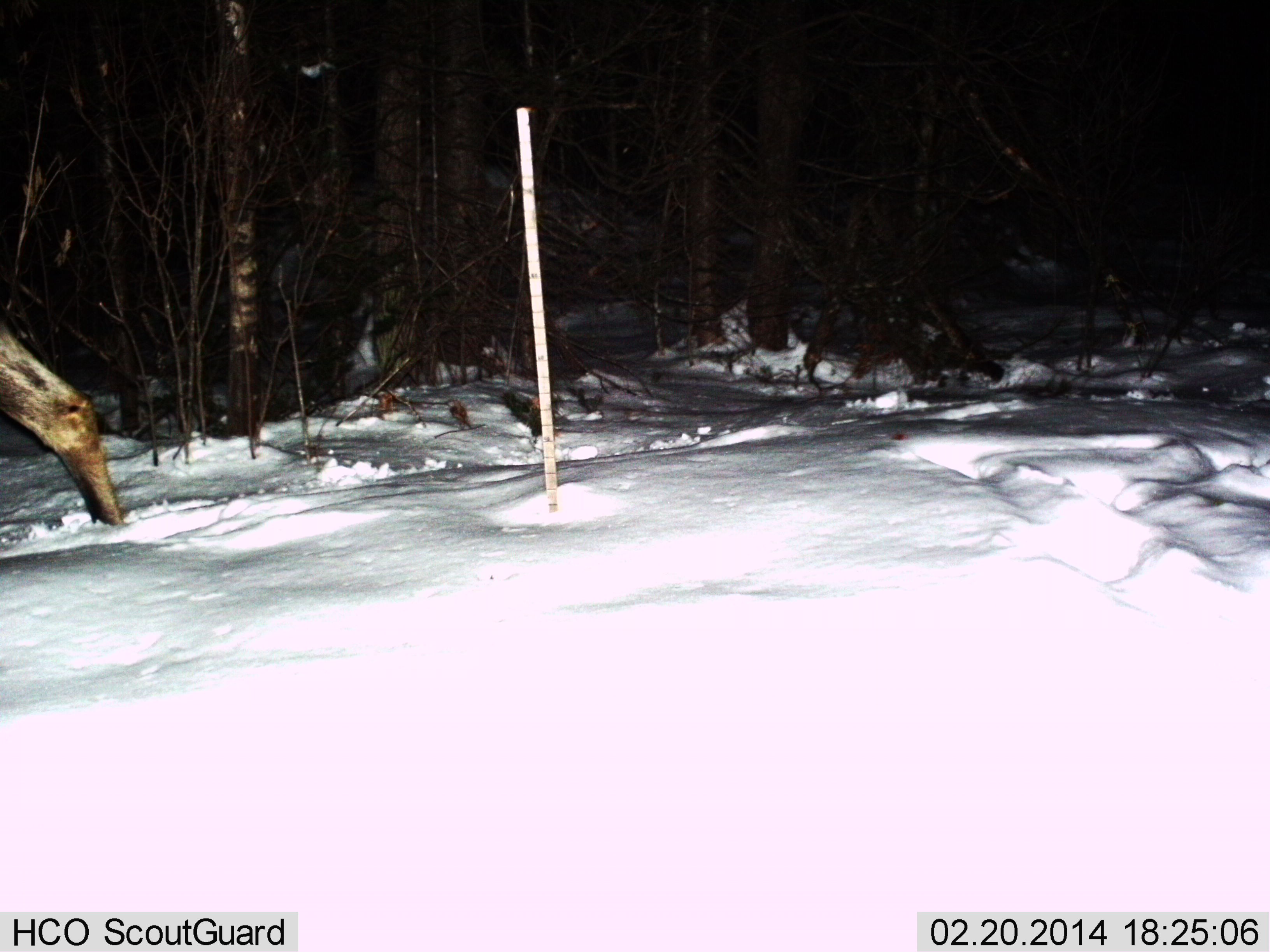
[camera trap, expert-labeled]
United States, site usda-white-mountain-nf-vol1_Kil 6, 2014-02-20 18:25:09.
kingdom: Animalia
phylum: Chordata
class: Mammalia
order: Artiodactyla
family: Cervidae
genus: Alces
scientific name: Alces alces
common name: moose